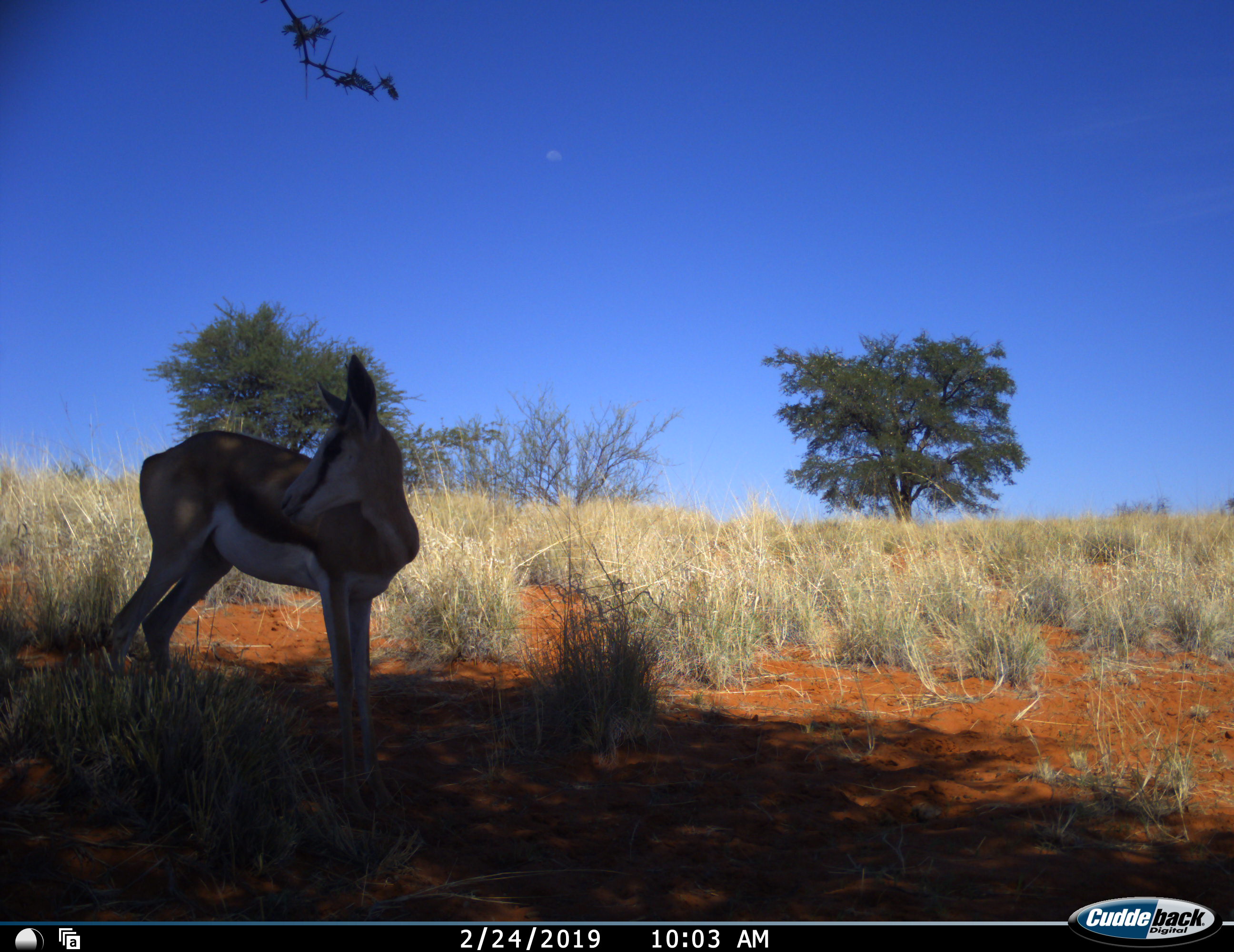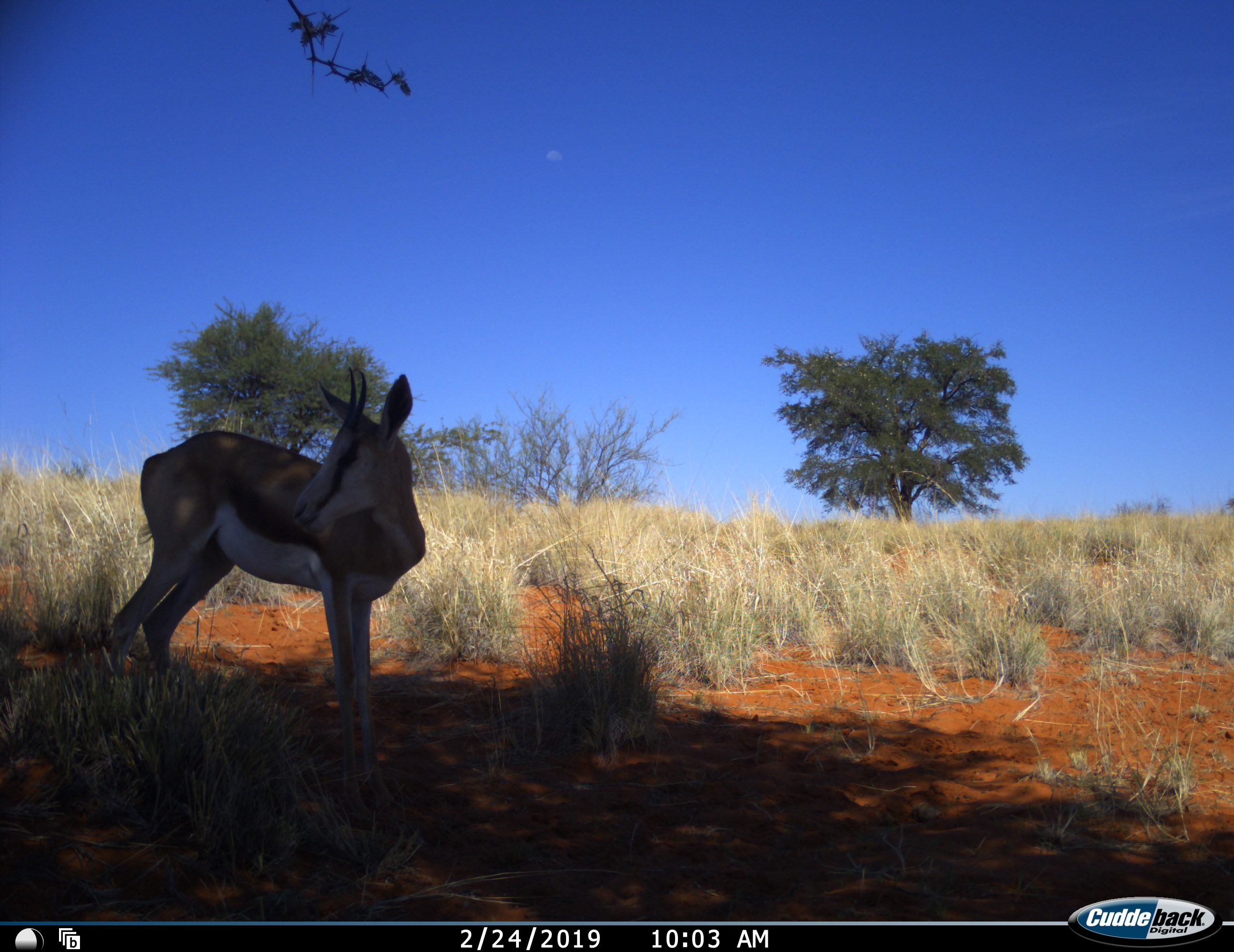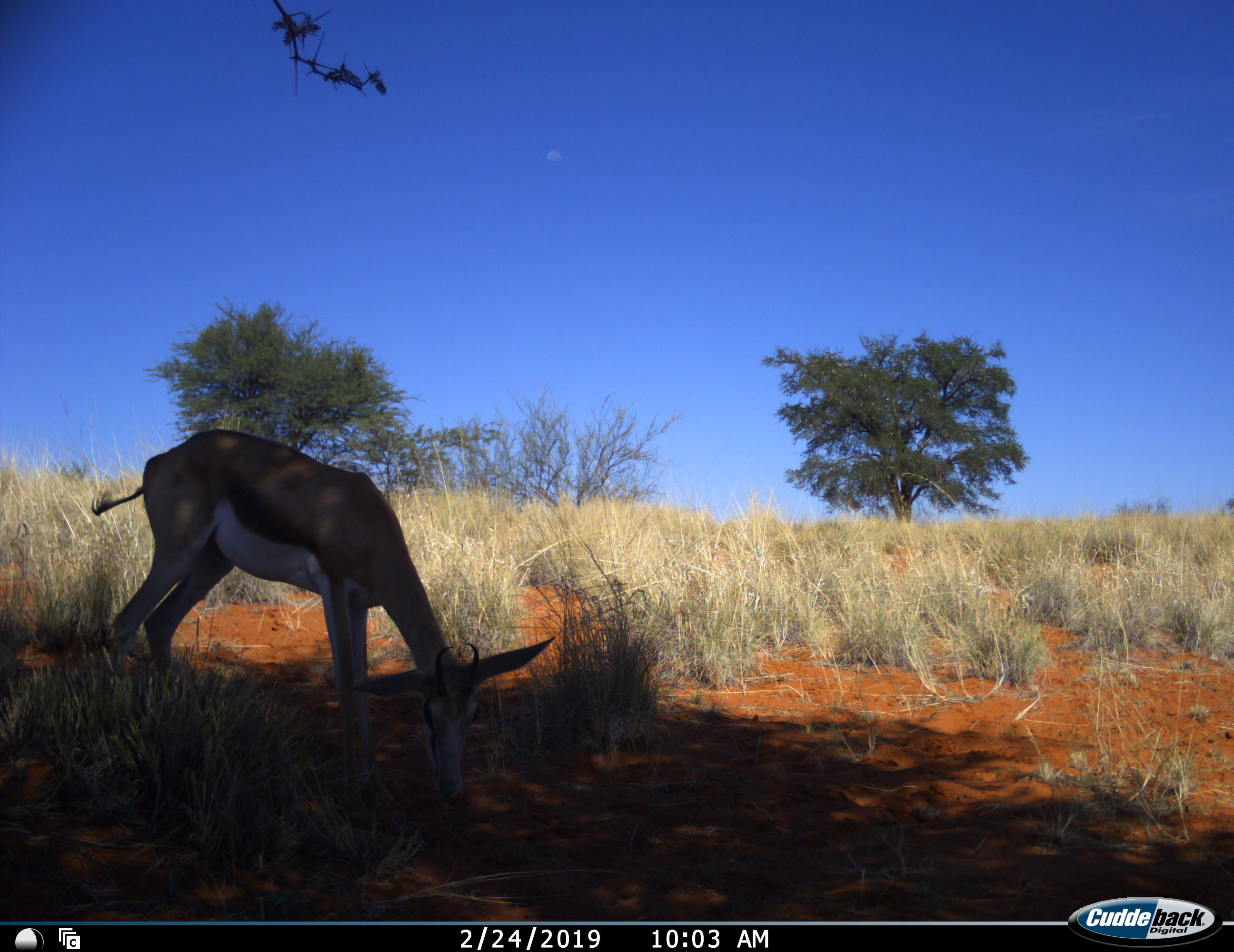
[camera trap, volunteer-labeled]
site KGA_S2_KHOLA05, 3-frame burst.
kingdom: Animalia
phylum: Chordata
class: Mammalia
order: Artiodactyla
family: Bovidae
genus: Antidorcas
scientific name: Antidorcas marsupialis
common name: springbok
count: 1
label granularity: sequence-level